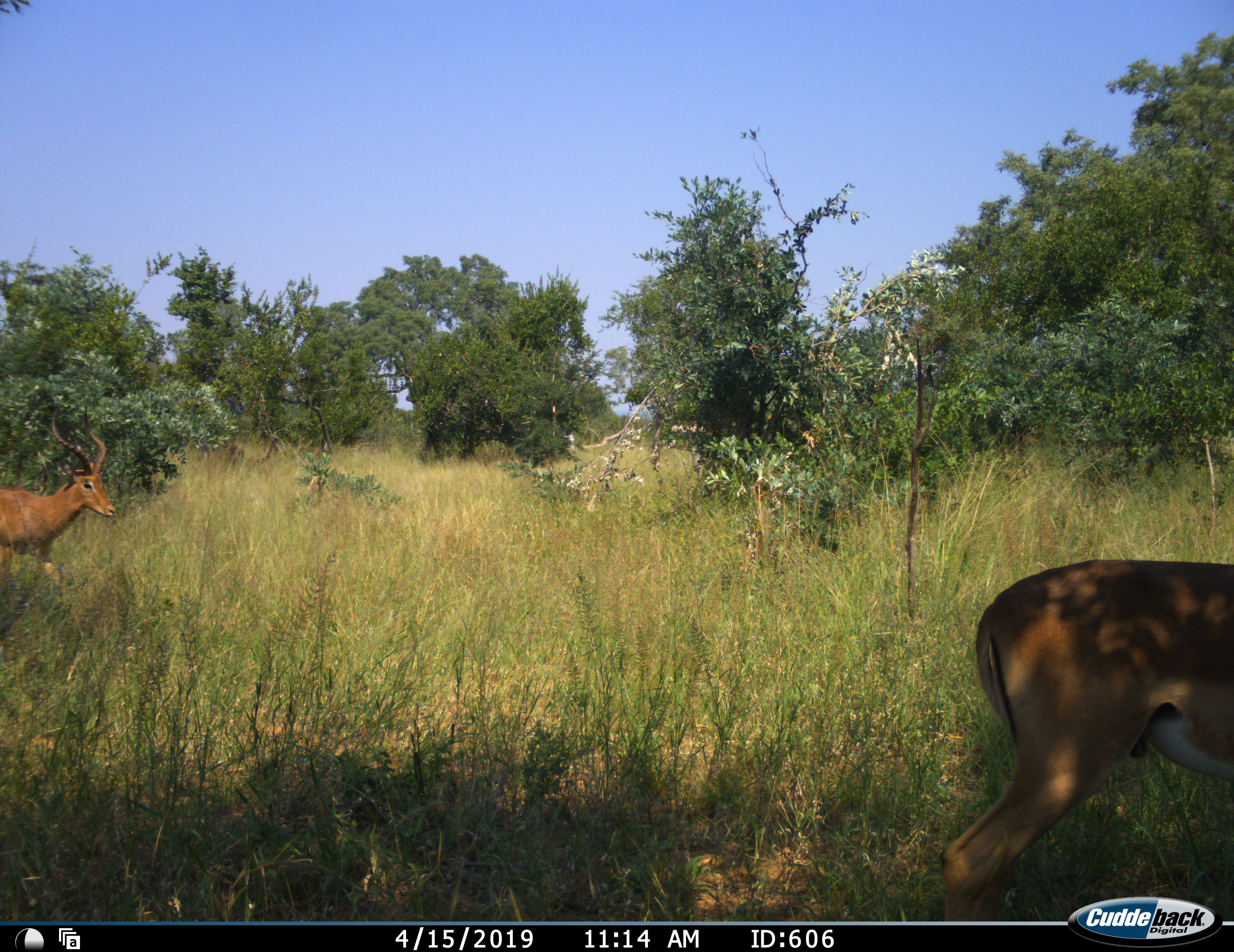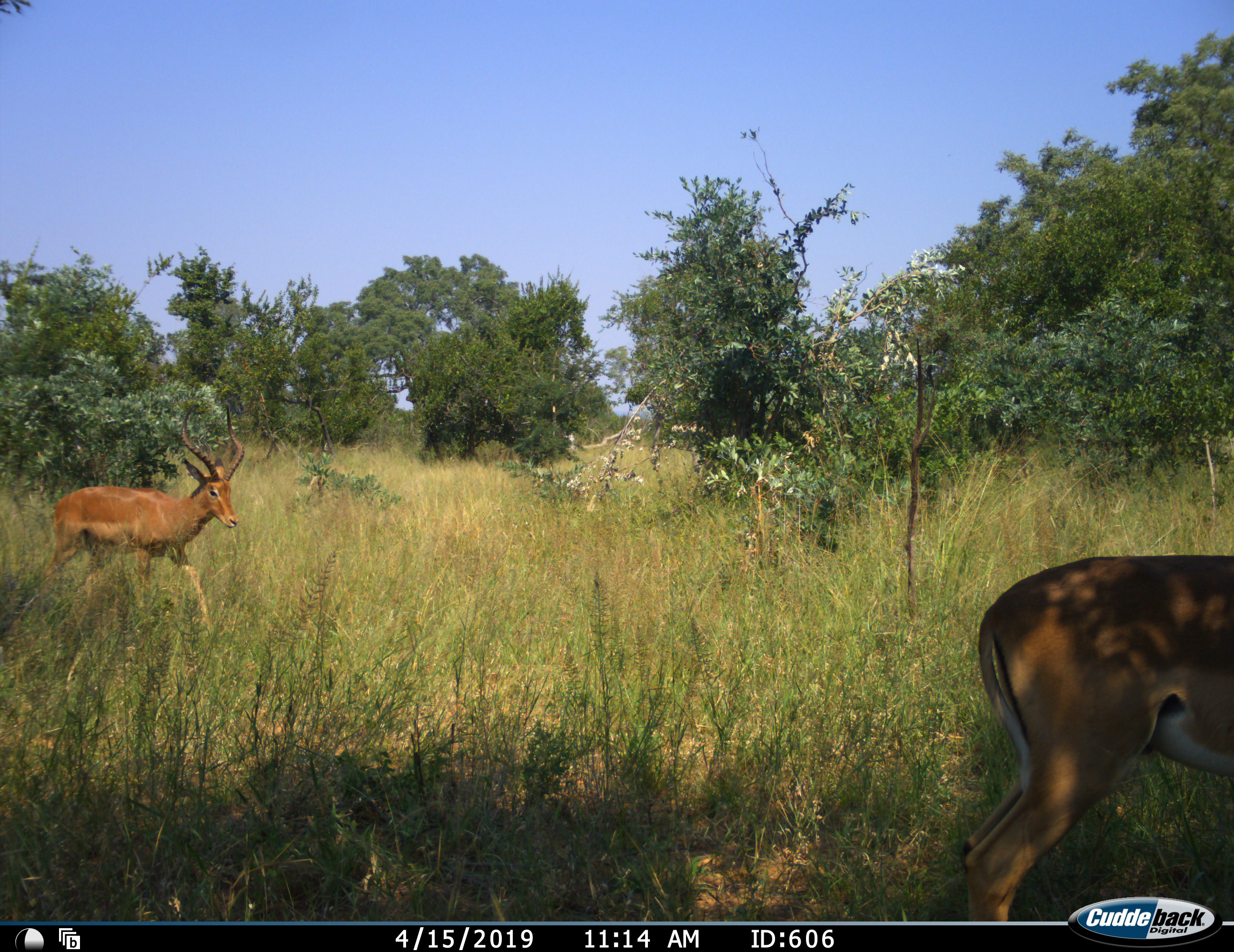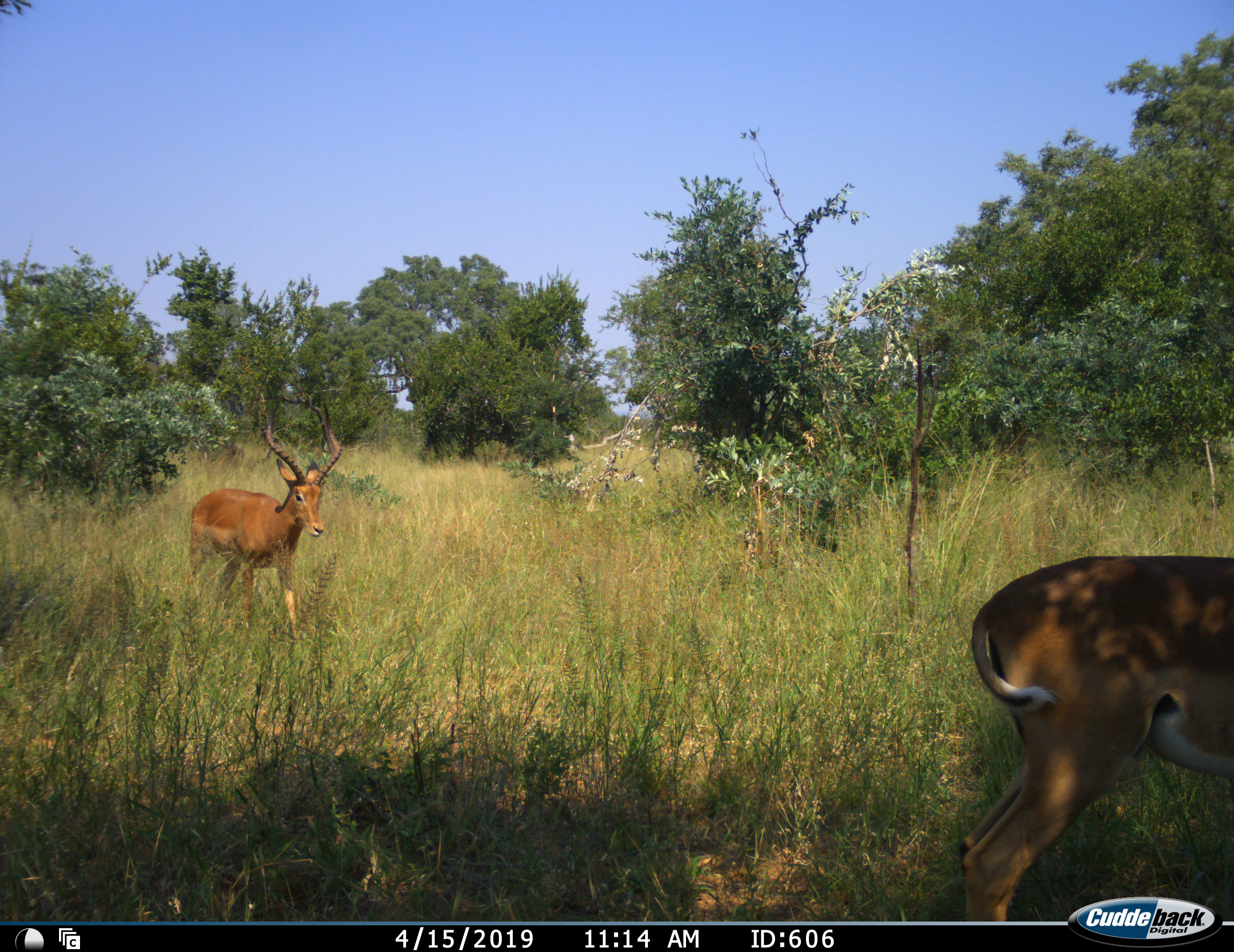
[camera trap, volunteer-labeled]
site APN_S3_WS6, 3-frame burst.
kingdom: Animalia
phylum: Chordata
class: Mammalia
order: Artiodactyla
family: Bovidae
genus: Aepyceros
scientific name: Aepyceros melampus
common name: impala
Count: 2.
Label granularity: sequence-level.